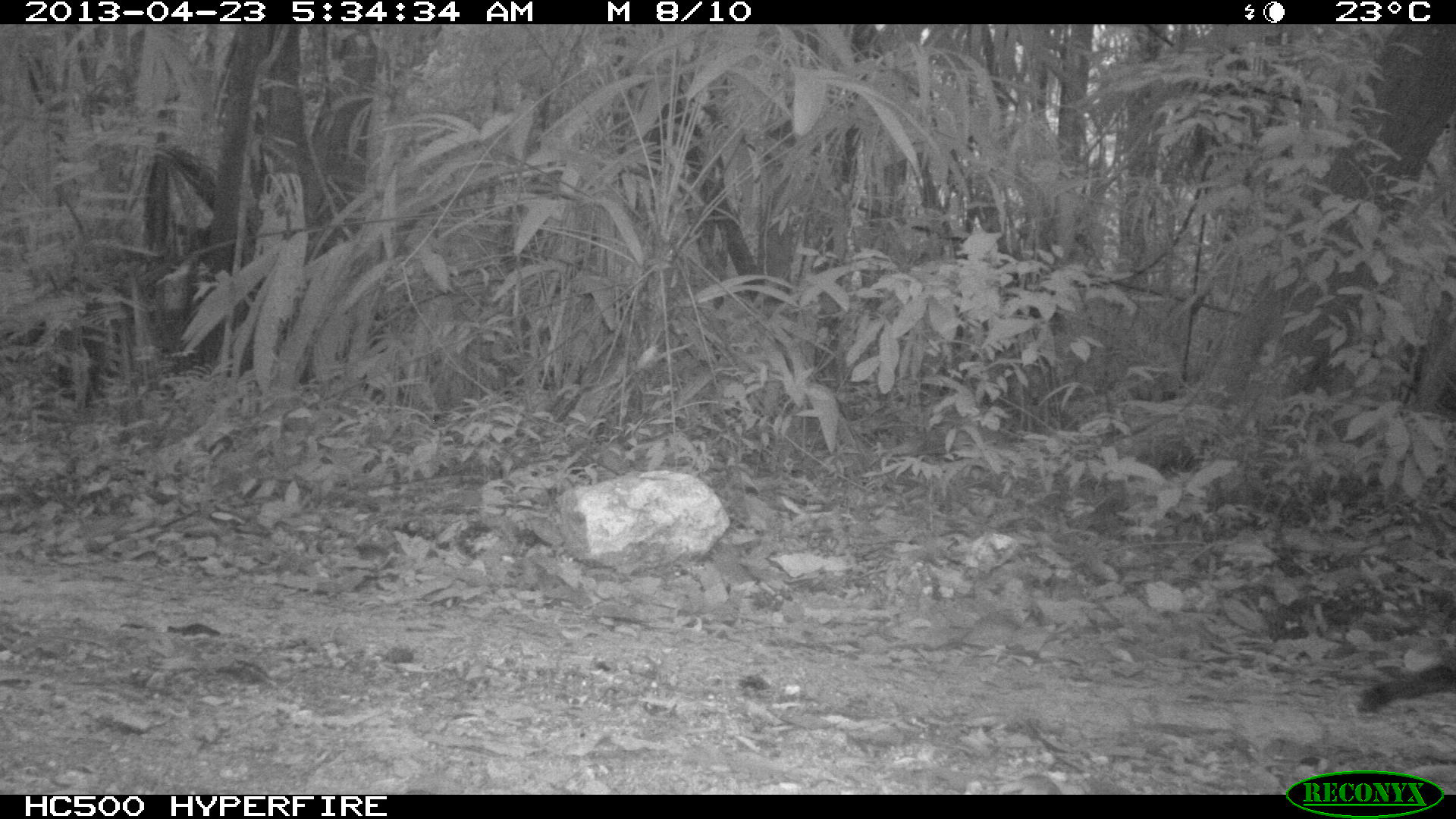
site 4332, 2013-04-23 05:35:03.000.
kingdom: Animalia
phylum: Chordata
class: Aves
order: Galliformes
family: Phasianidae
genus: Meleagris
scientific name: Meleagris ocellata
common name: ocellated turkey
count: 3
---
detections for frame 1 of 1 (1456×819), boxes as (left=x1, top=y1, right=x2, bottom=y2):
meleagris ocellata: (left=1354, top=658, right=1455, bottom=714)